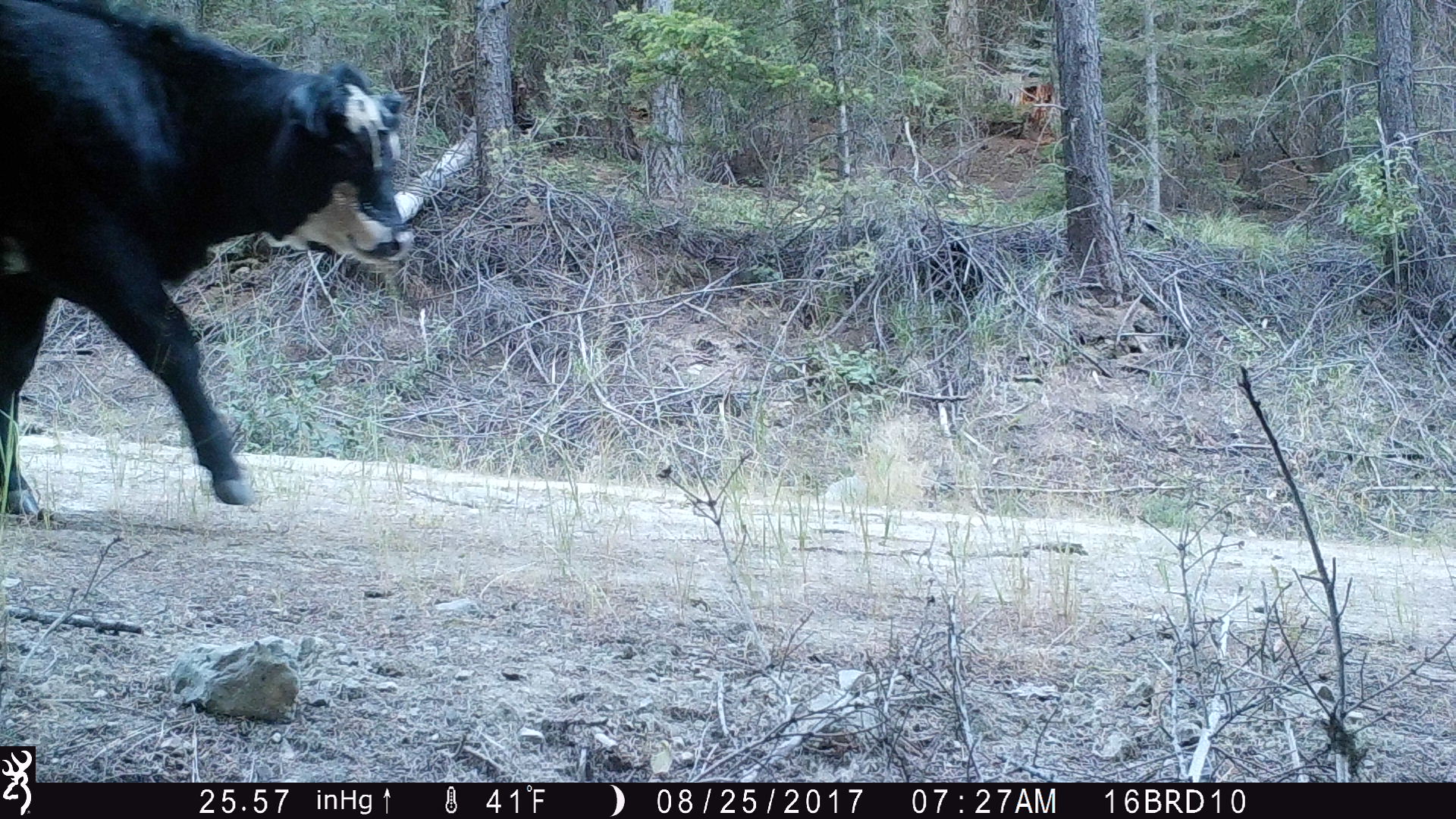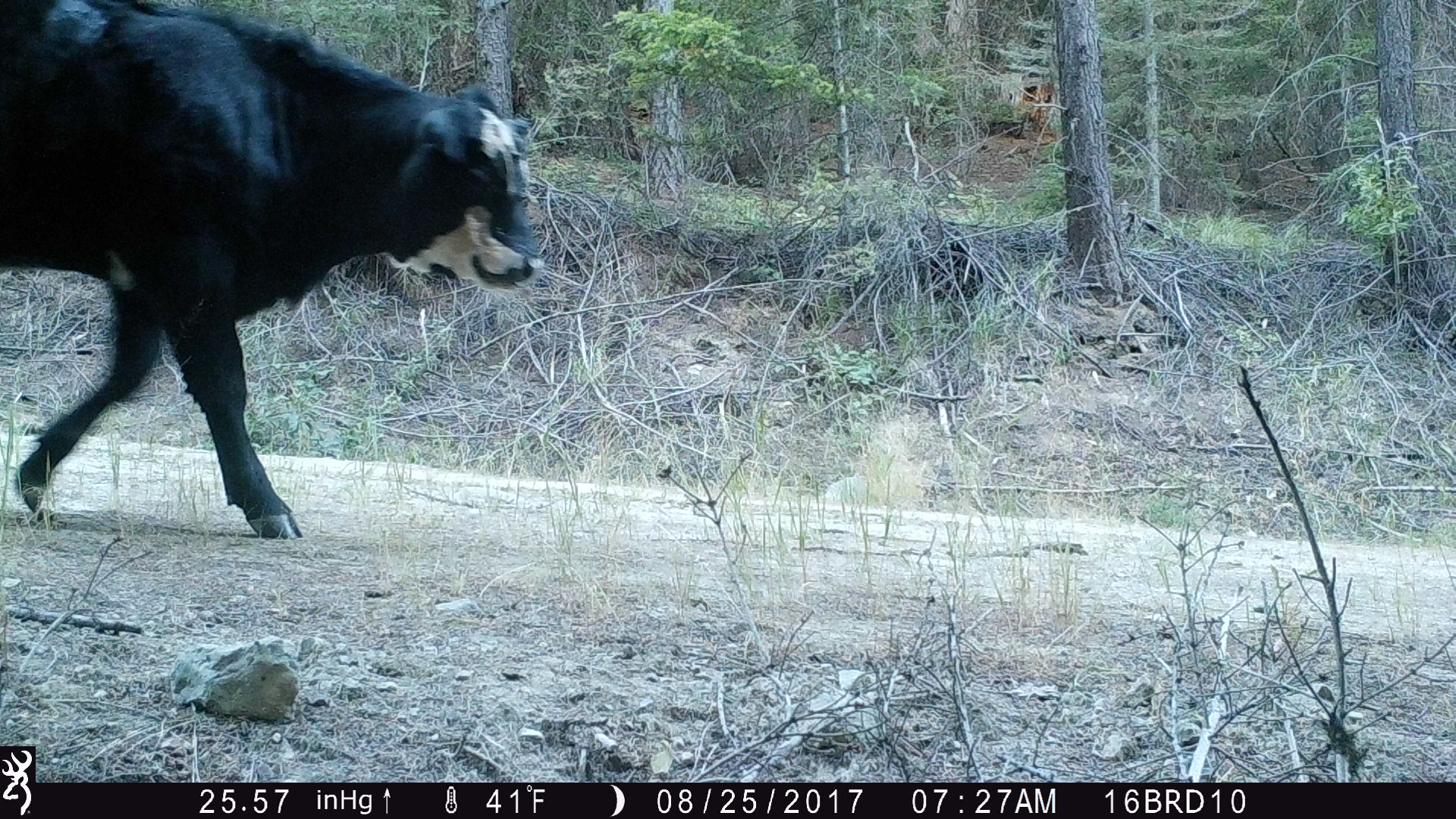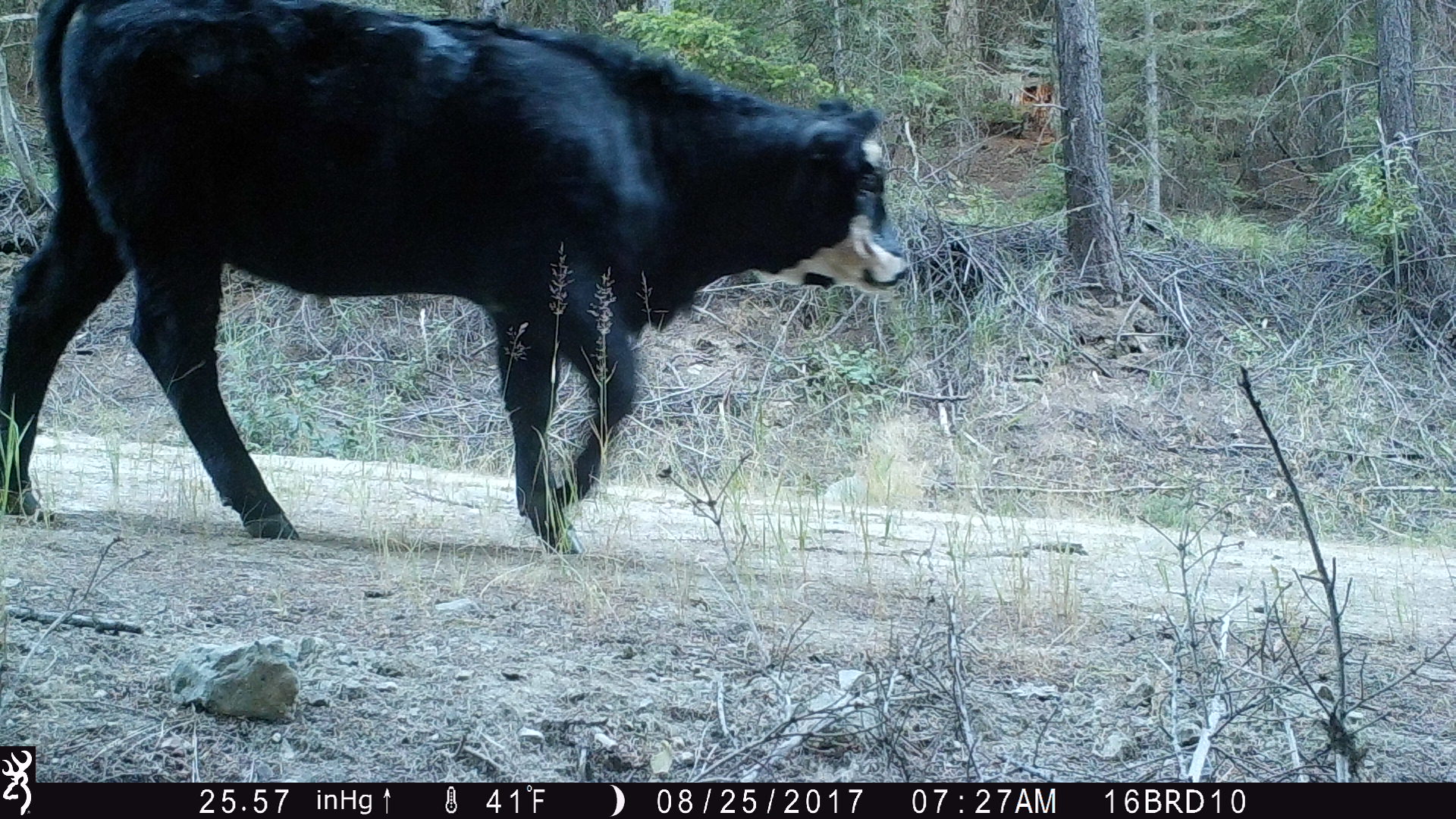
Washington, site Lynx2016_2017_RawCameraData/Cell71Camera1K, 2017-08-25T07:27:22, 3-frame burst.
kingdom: Animalia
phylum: Chordata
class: Mammalia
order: Artiodactyla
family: Bovidae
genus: Bos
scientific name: Bos taurus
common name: domestic cattle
Domestic cattle (Bos taurus). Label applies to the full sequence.